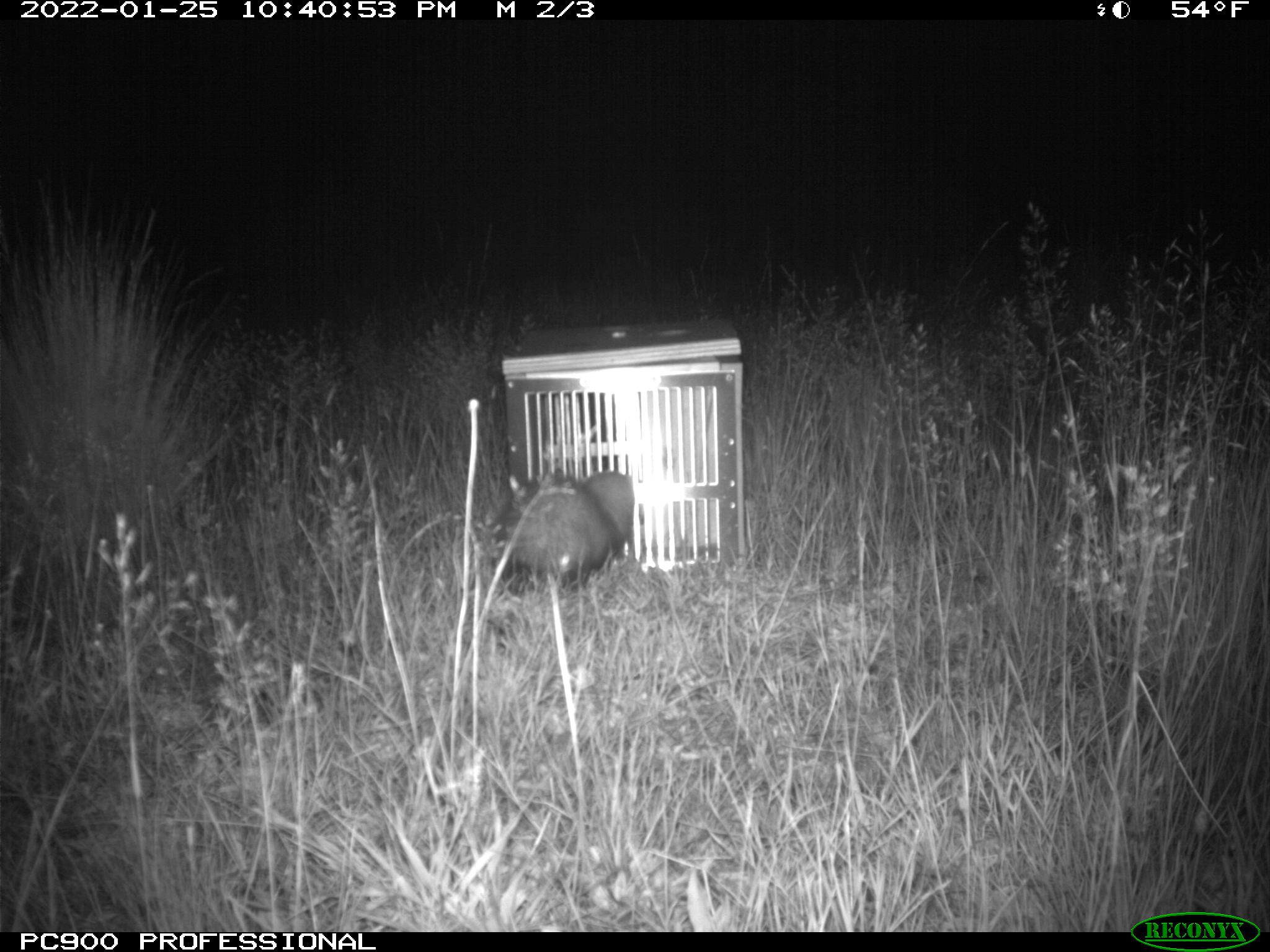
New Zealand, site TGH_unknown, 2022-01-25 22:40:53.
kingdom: Animalia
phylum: Chordata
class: Mammalia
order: Carnivora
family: Mustelidae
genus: Mustela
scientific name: Mustela furo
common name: ferret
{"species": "ferret (Mustela furo)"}